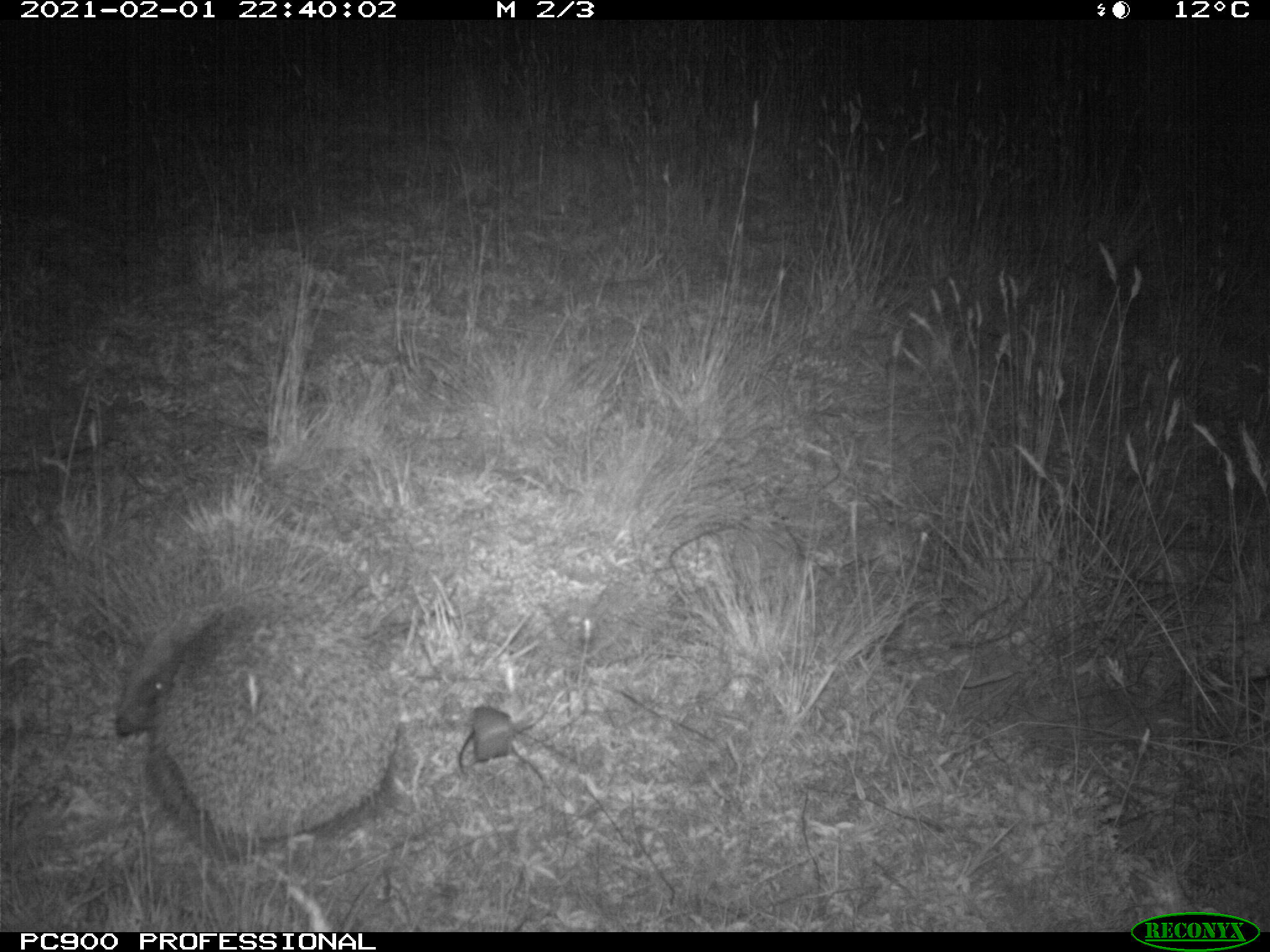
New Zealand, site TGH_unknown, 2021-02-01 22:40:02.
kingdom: Animalia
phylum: Chordata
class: Mammalia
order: Eulipotyphla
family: Erinaceidae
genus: Erinaceus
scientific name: Erinaceus europaeus europaeus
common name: european hedgehog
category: hedgehog